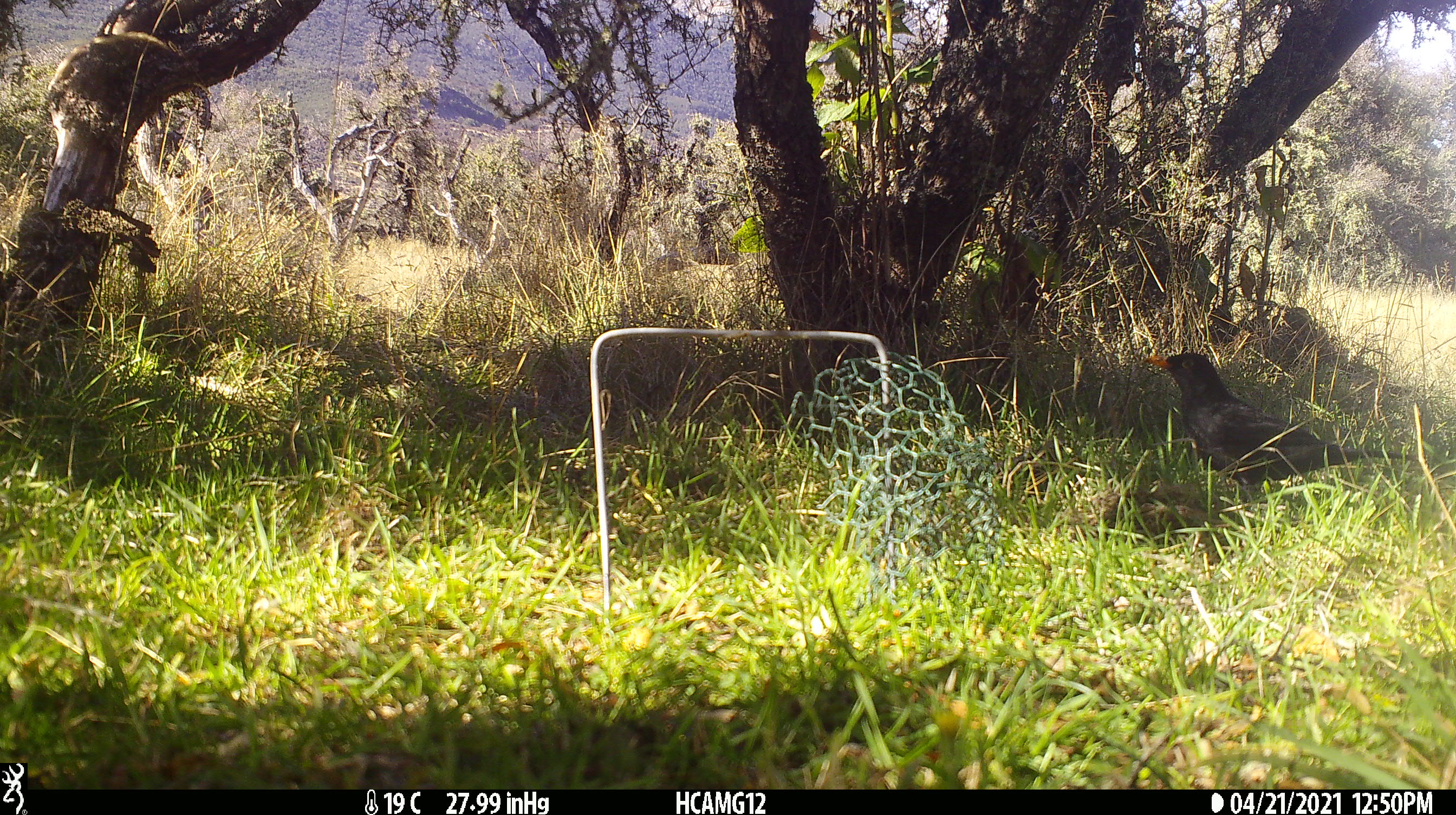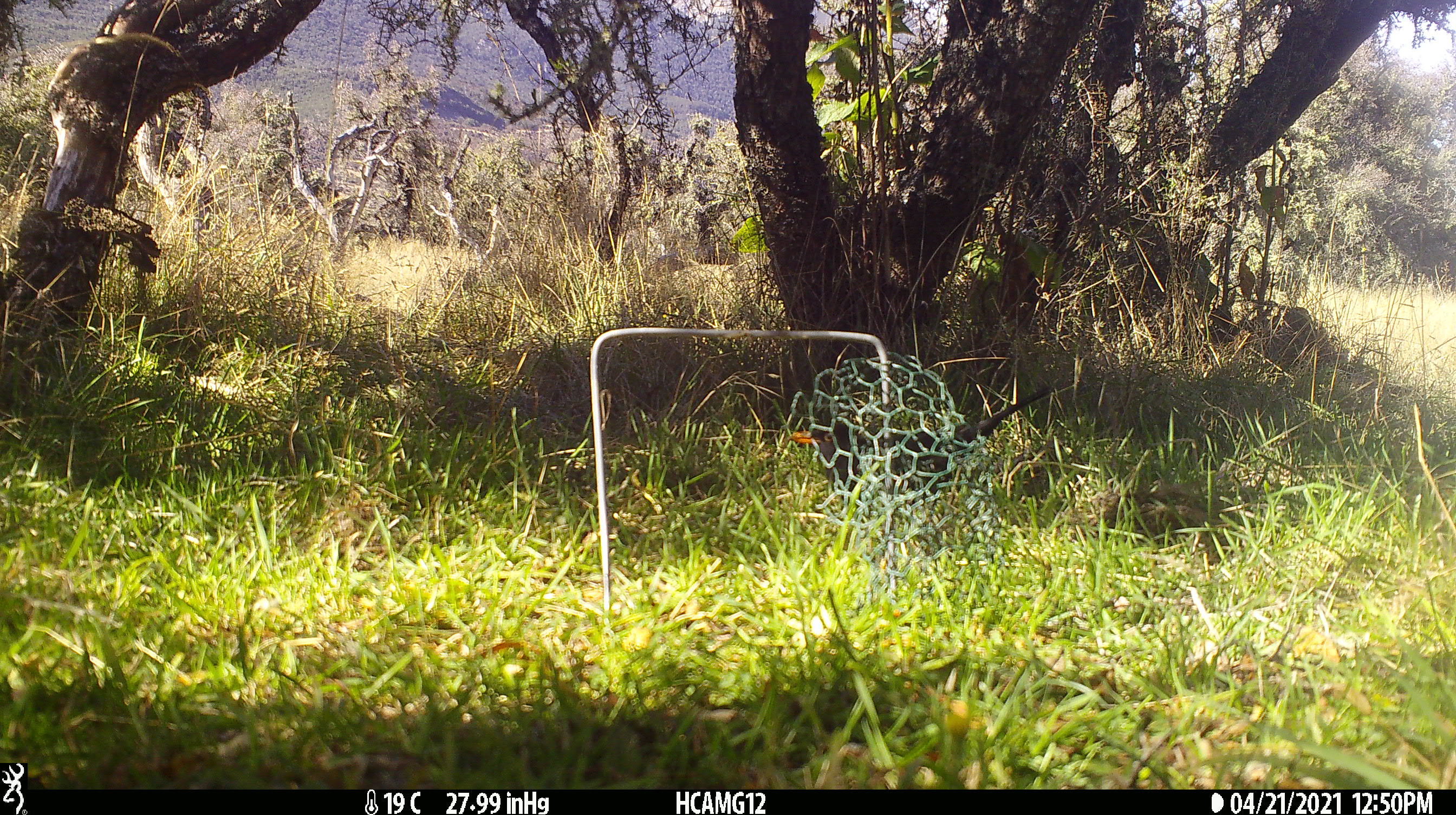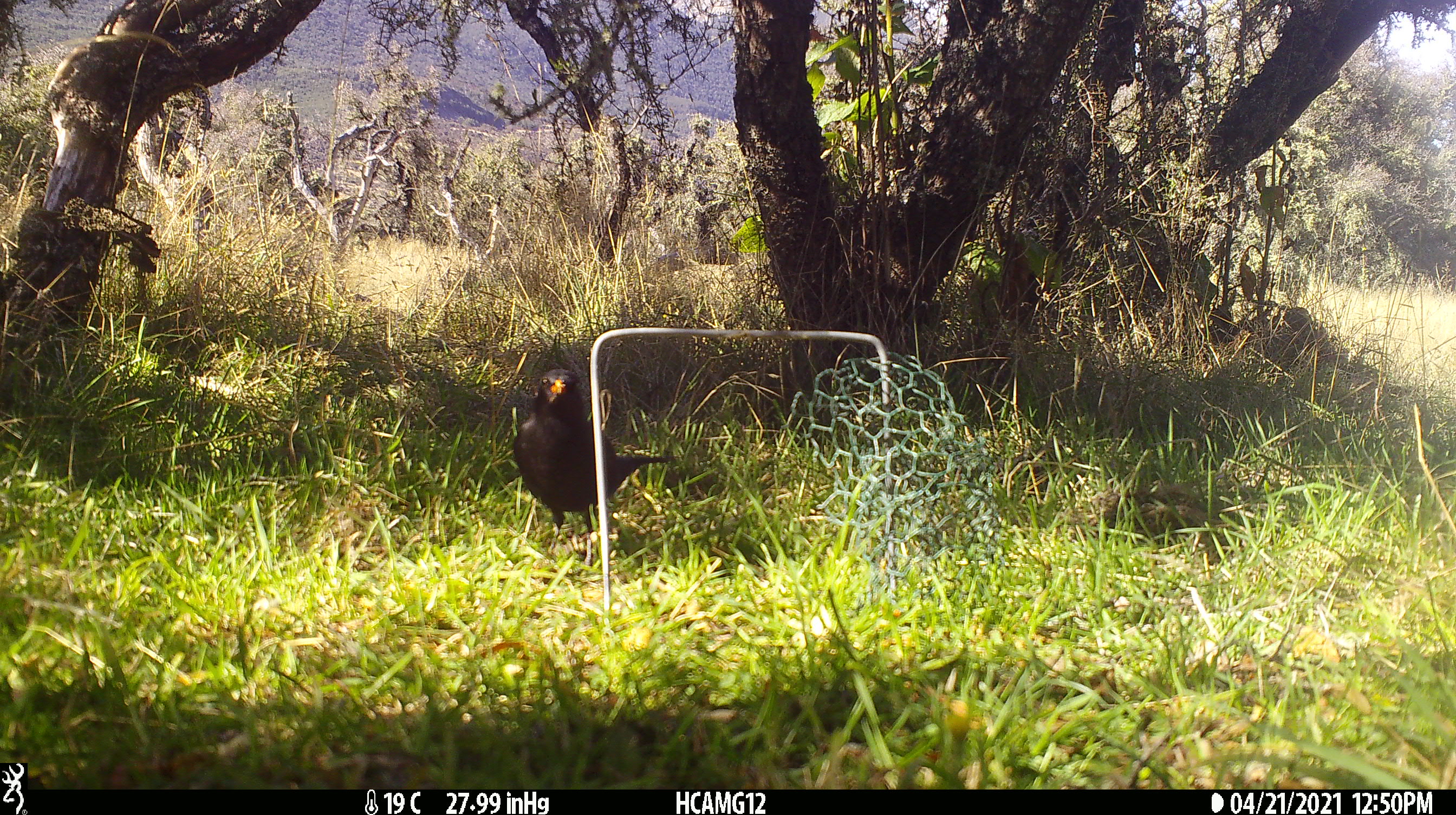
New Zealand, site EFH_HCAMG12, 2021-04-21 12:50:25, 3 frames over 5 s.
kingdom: Animalia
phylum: Chordata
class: Aves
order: Passeriformes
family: Turdidae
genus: Turdus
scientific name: Turdus merula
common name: eurasian blackbird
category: blackbird